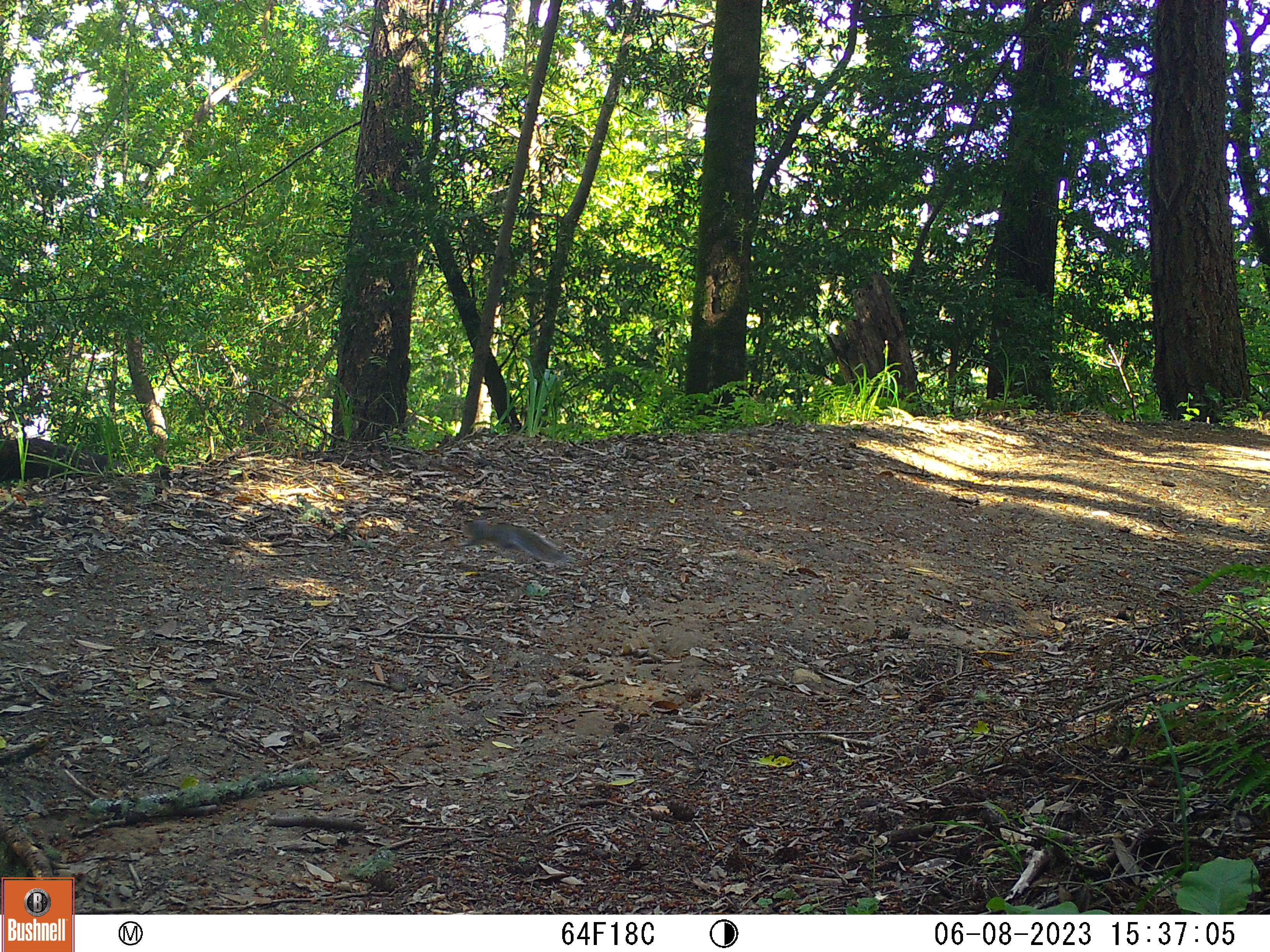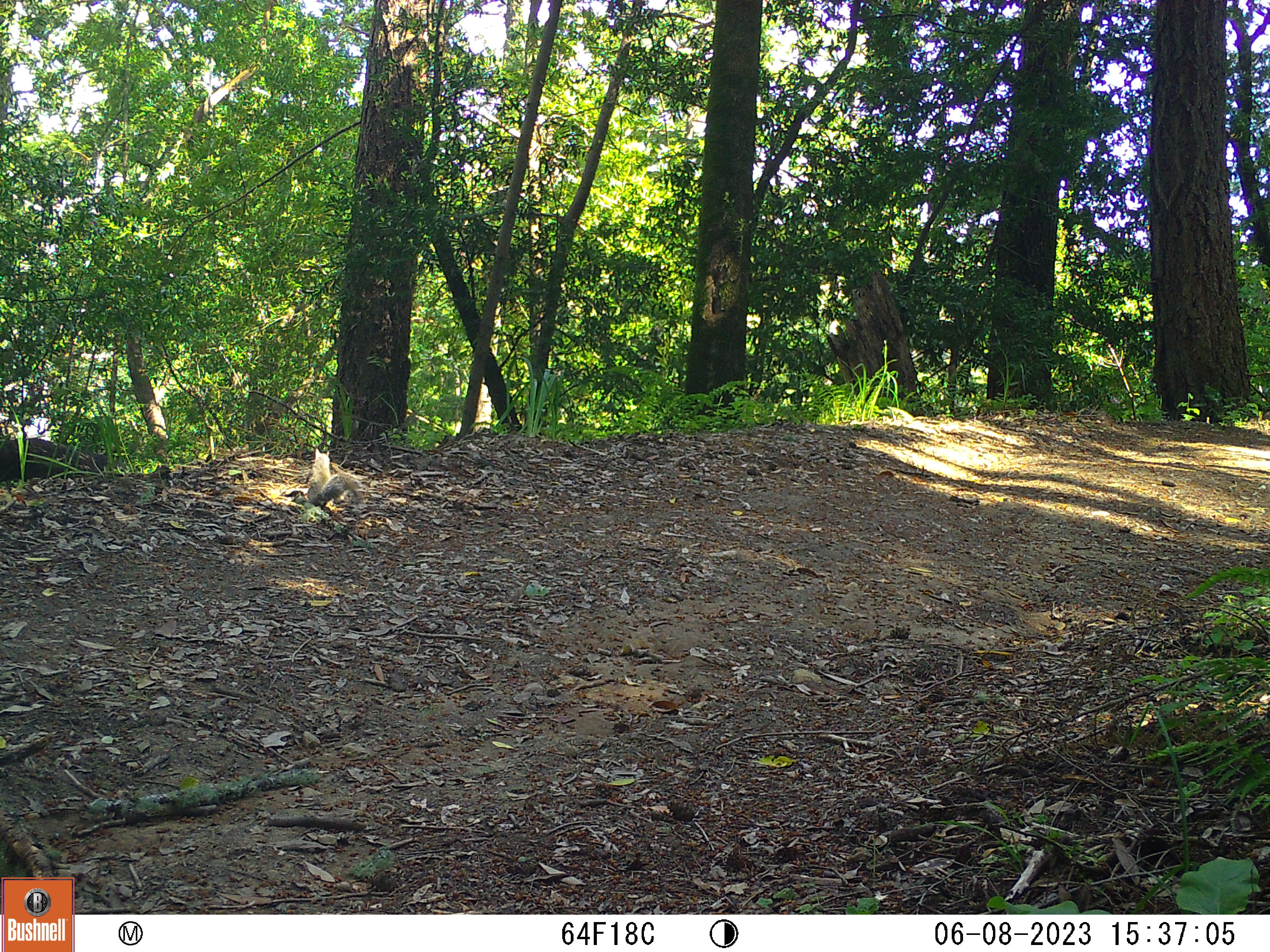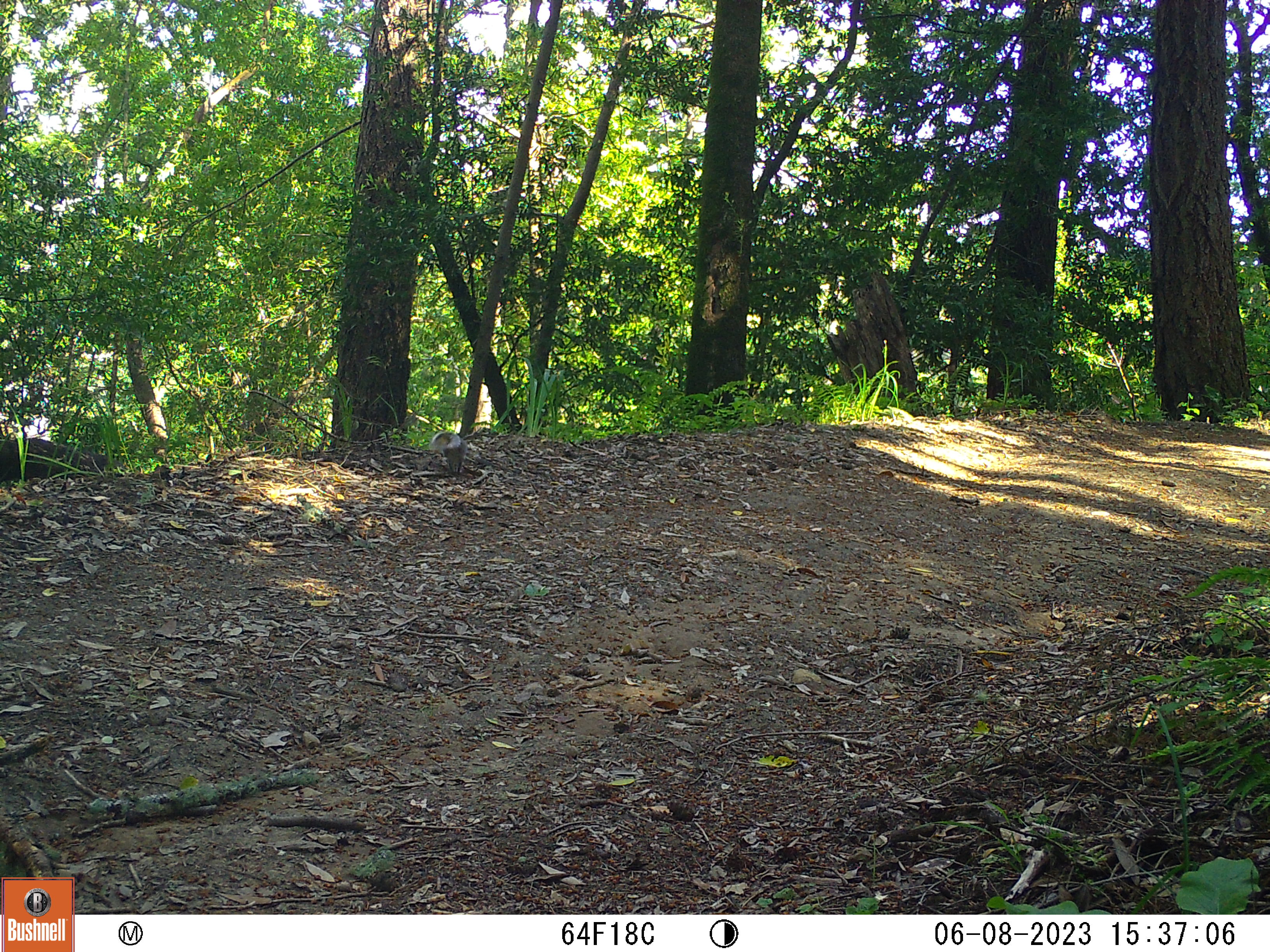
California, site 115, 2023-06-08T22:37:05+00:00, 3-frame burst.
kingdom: Animalia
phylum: Chordata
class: Mammalia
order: Rodentia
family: Sciuridae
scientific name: Sciuridae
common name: squirrel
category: unknown squirrel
Unknown squirrel (squirrel) (Sciuridae).